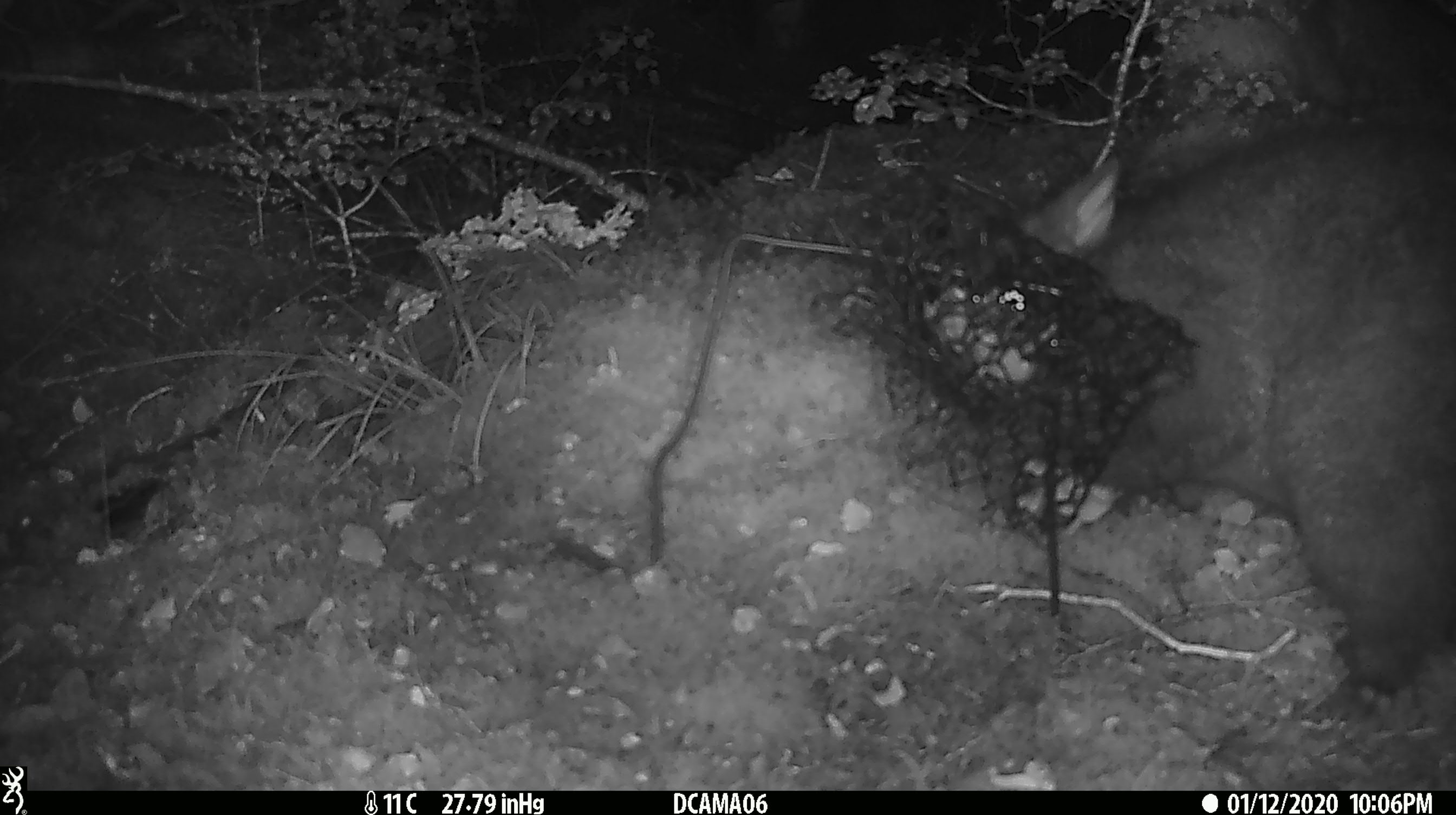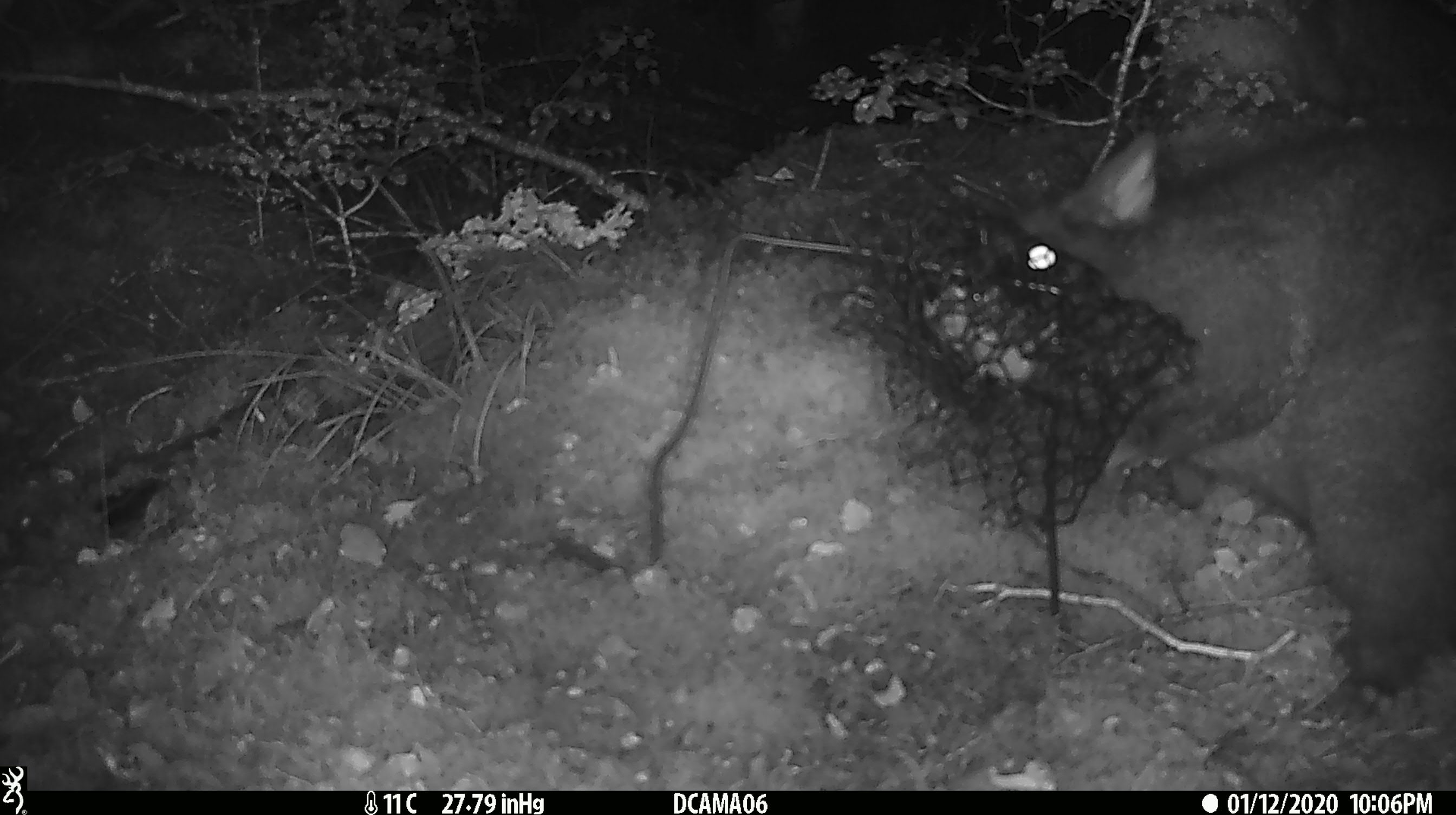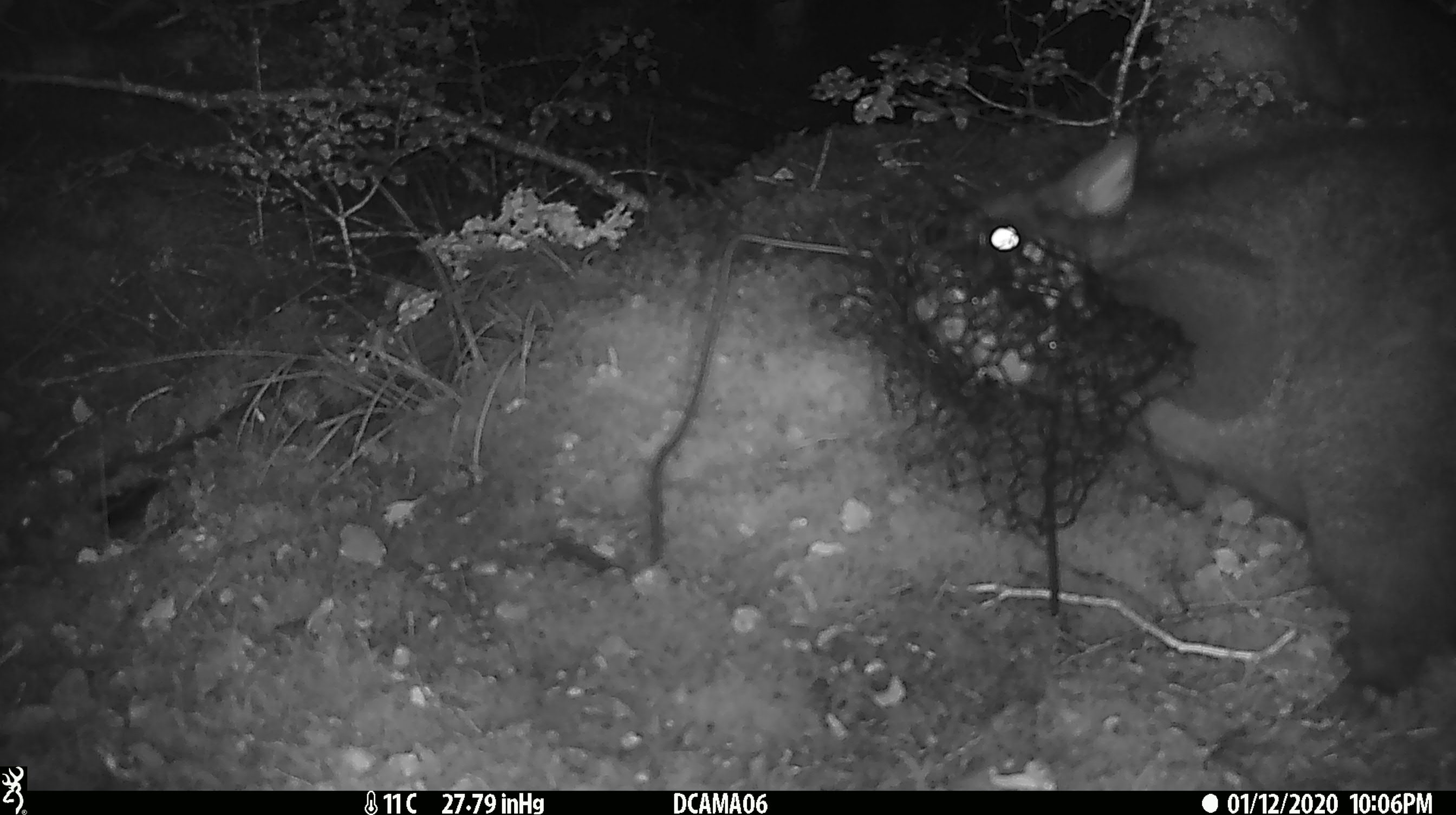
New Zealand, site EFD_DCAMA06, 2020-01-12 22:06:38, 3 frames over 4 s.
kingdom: Animalia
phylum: Chordata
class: Mammalia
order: Diprotodontia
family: Phalangeridae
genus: Trichosurus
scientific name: Trichosurus vulpecula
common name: common brushtail possum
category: possum